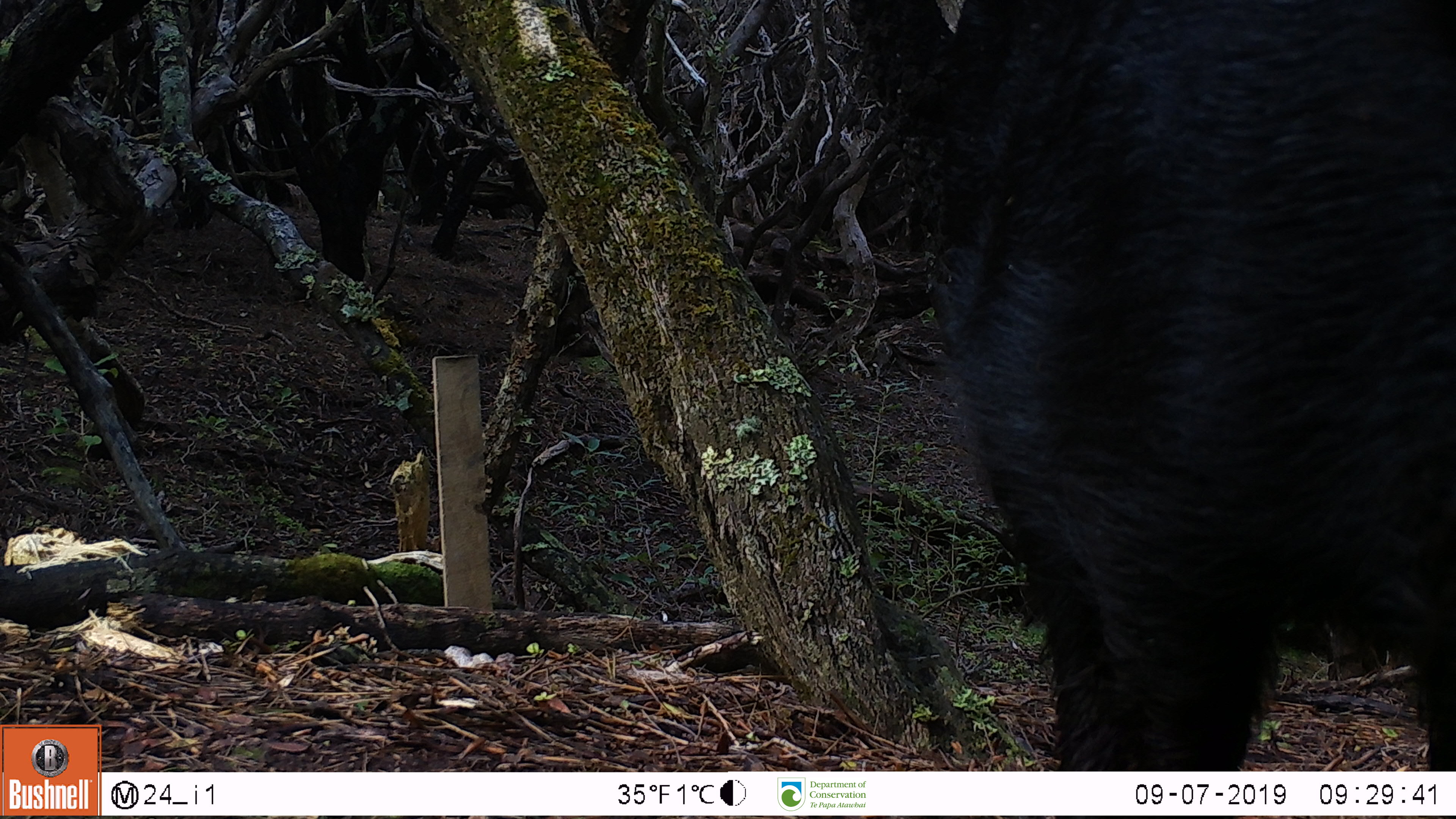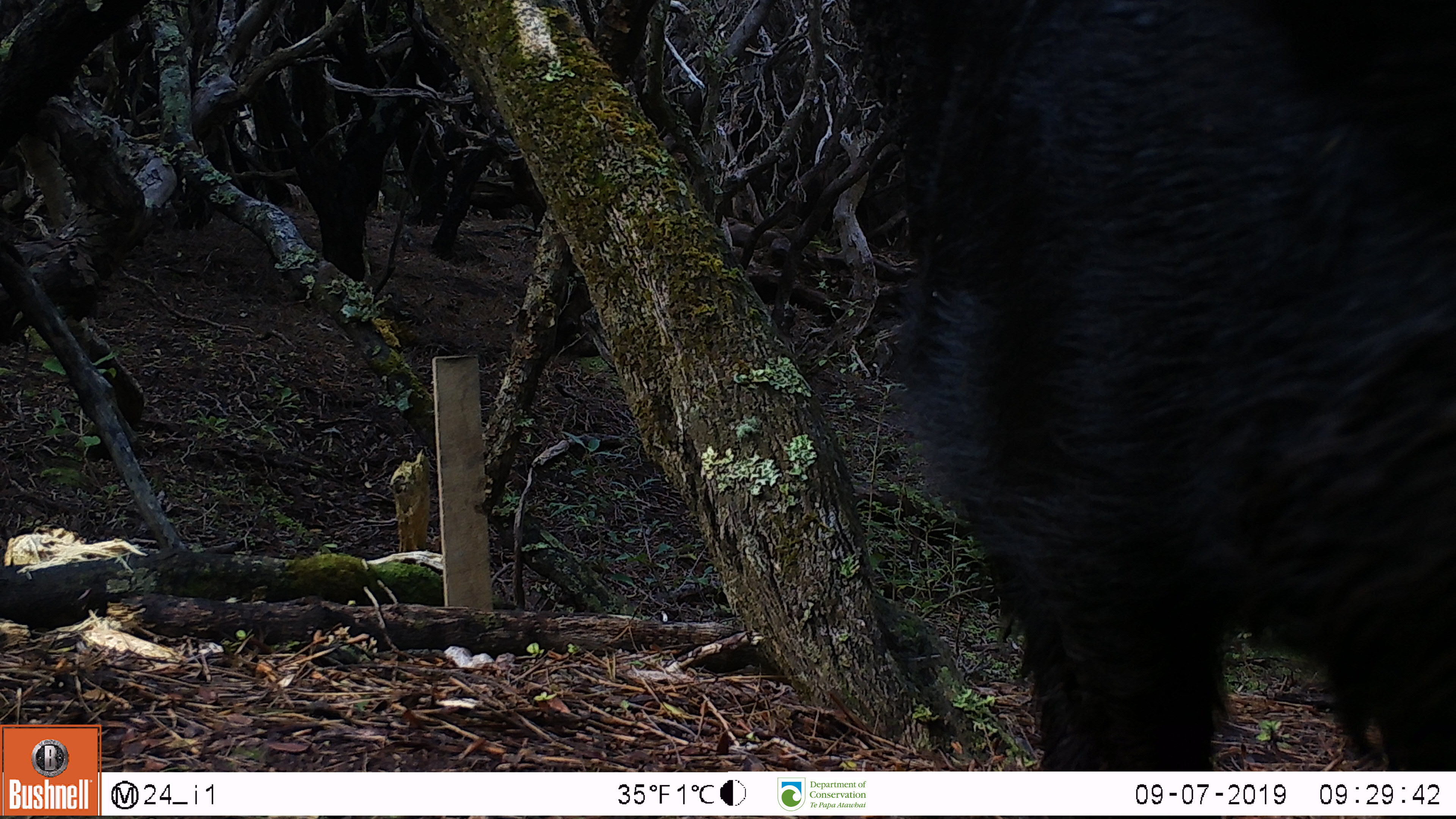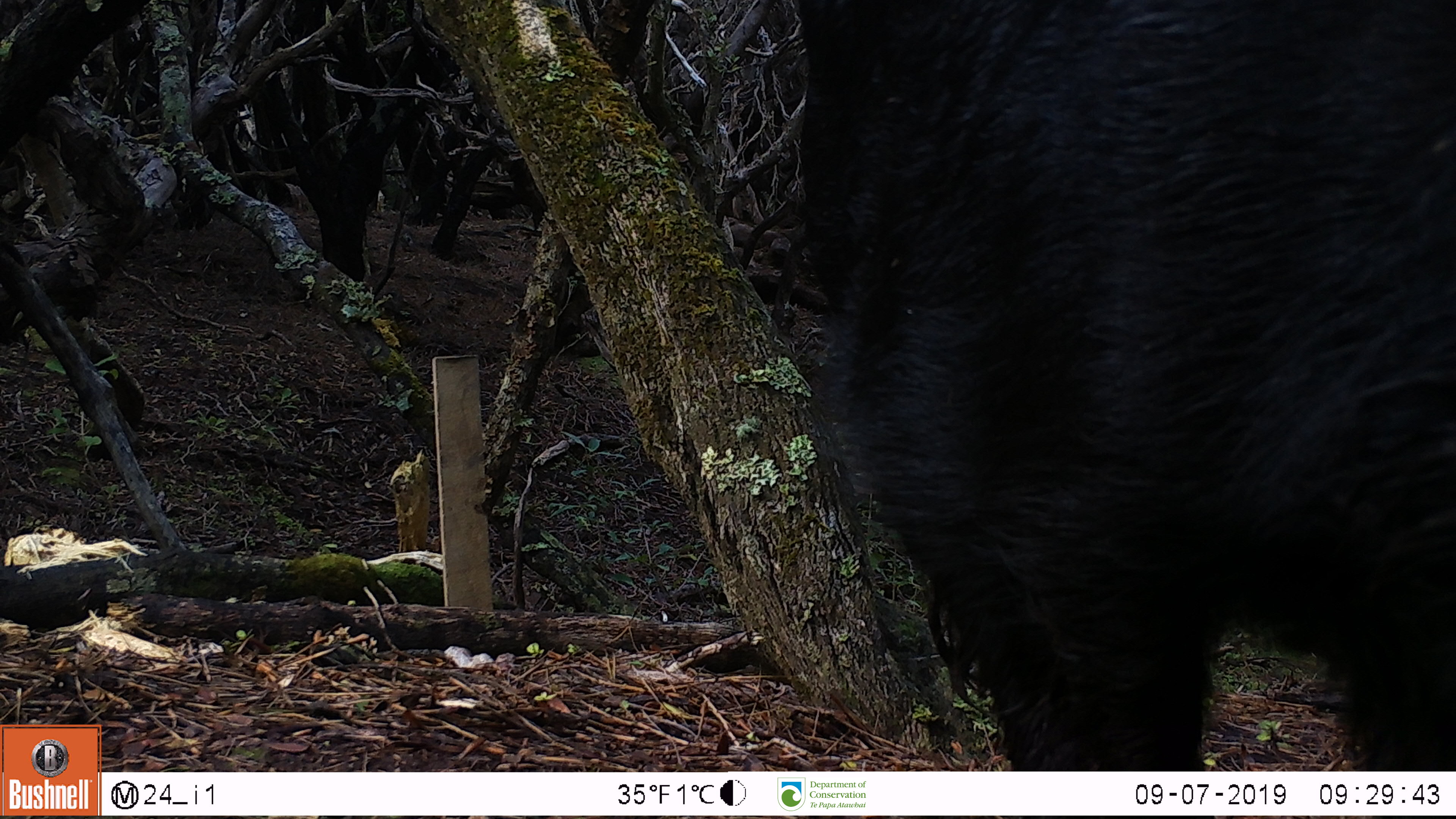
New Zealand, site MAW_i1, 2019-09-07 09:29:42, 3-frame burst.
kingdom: Animalia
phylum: Chordata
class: Mammalia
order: Artiodactyla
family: Suidae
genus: Sus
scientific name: Sus scrofa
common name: pig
Pig (Sus scrofa).